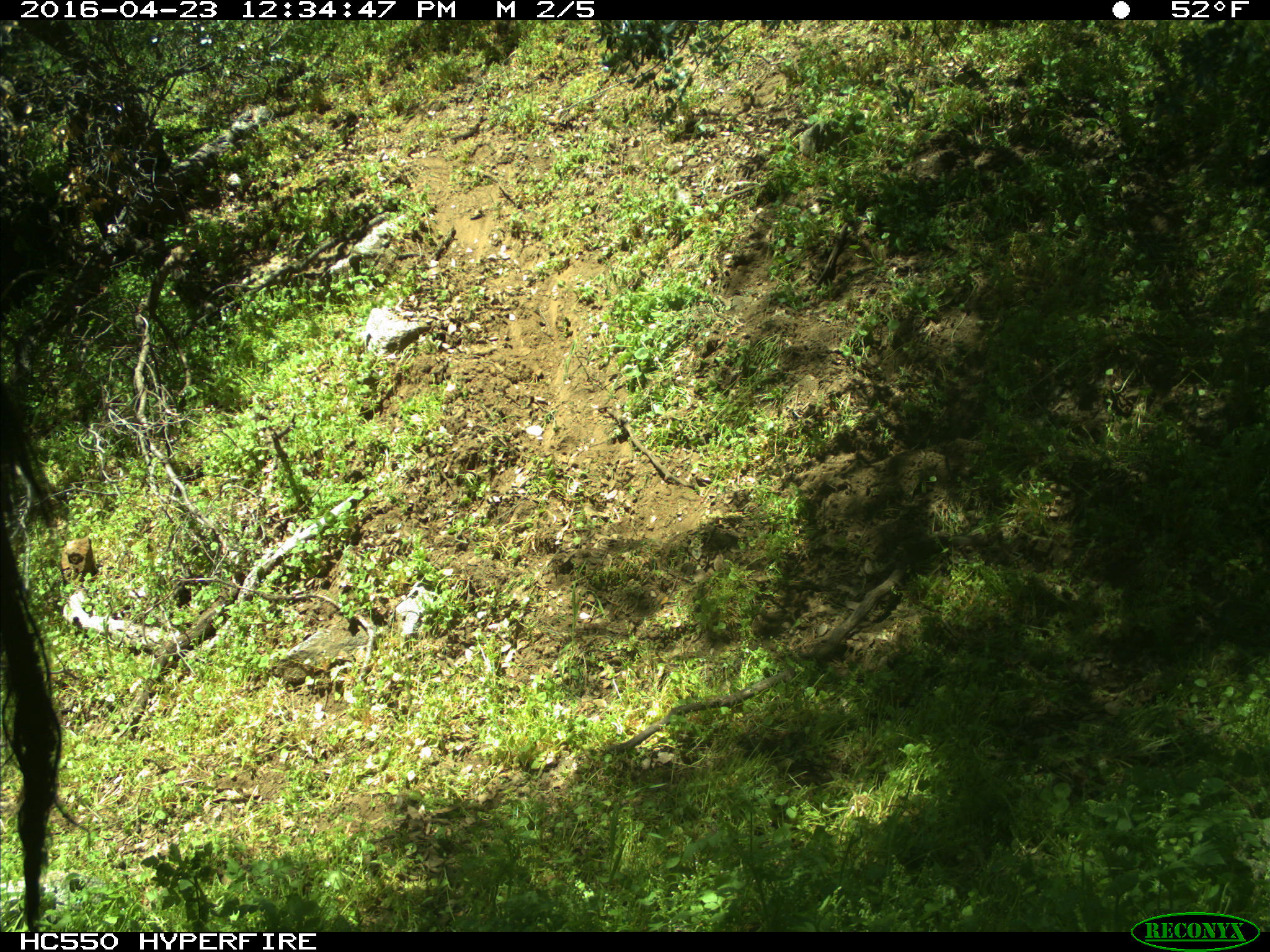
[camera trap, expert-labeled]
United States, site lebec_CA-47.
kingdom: Animalia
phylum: Chordata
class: Mammalia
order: Artiodactyla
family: Bovidae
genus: Bos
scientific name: Bos taurus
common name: domestic cow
Bos taurus (domestic cow).